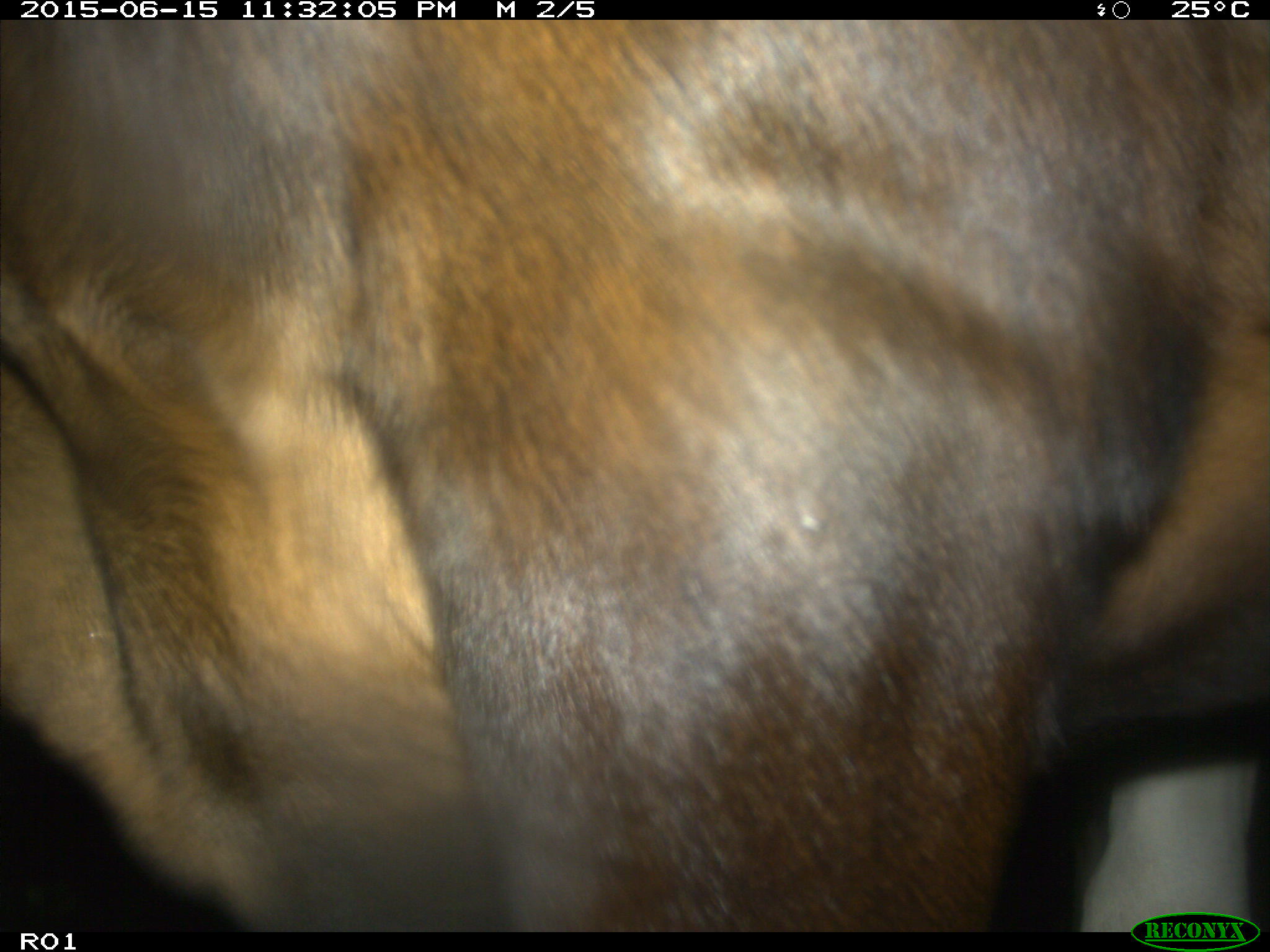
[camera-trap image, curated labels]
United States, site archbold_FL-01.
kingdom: Animalia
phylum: Chordata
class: Mammalia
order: Artiodactyla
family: Bovidae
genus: Bos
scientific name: Bos taurus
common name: domestic cow